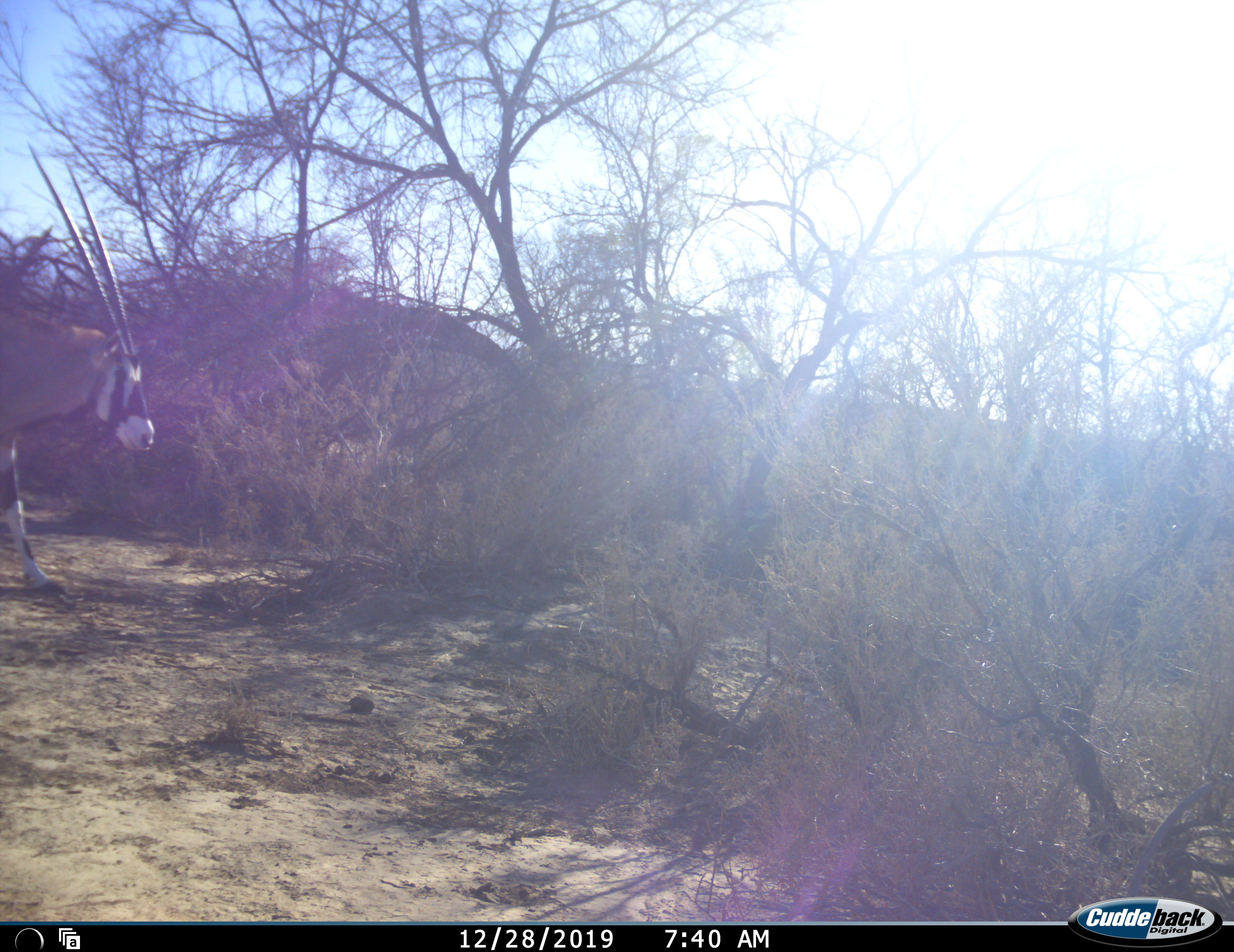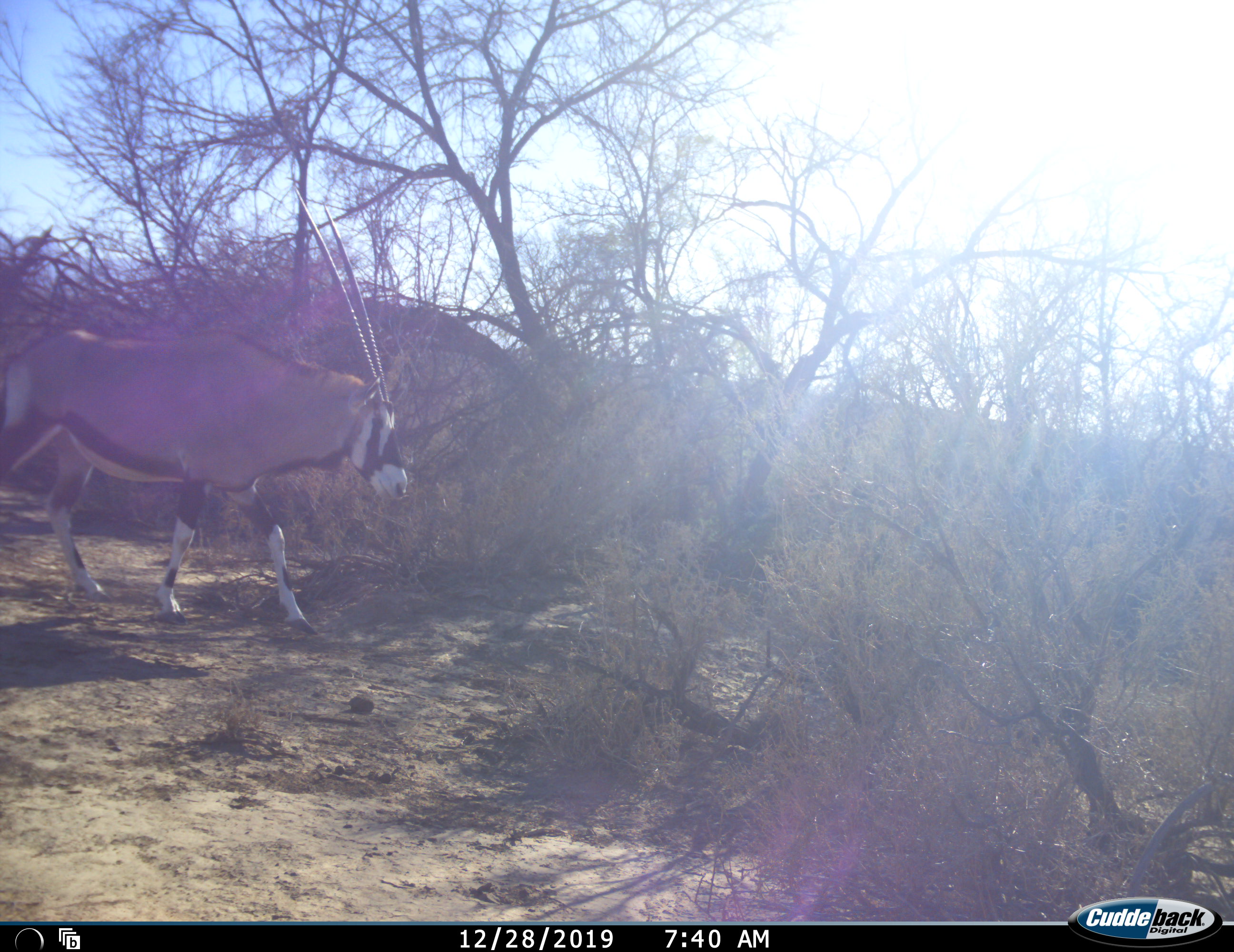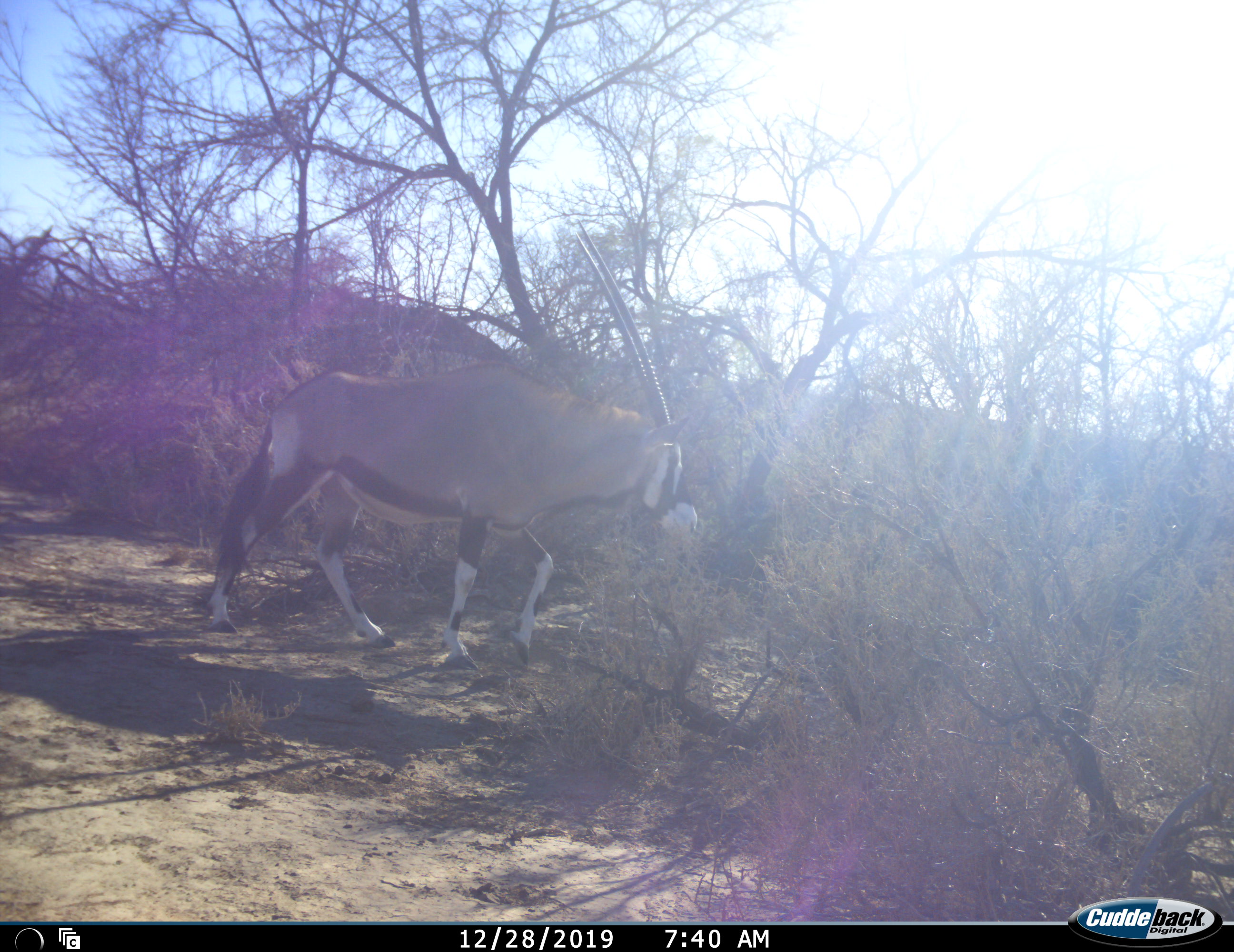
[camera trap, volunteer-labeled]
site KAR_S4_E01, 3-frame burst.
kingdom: Animalia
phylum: Chordata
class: Mammalia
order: Artiodactyla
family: Bovidae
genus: Oryx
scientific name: Oryx gazella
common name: gemsbok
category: oryx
Oryx (gemsbok) (Oryx gazella), count 1. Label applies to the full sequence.